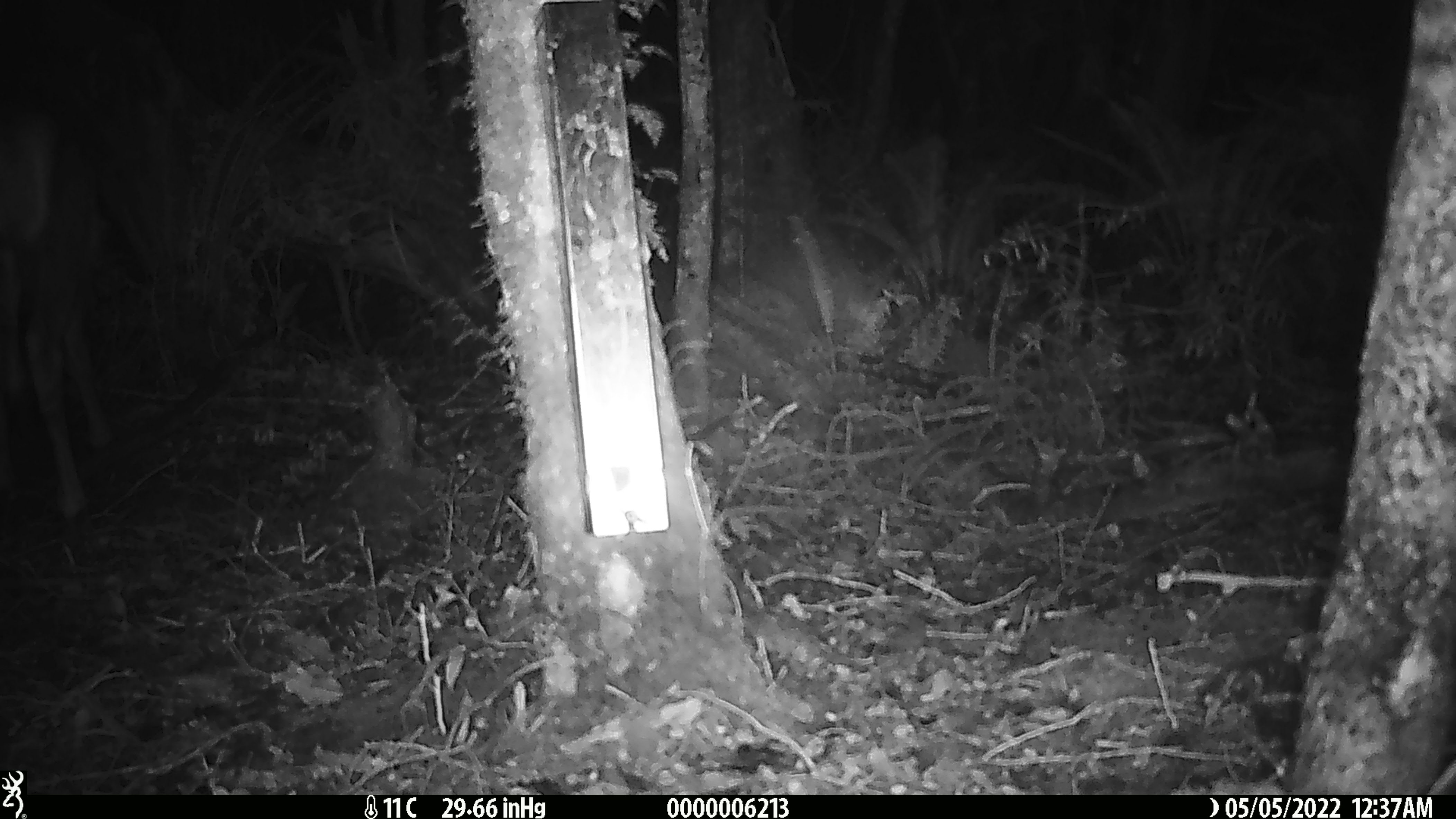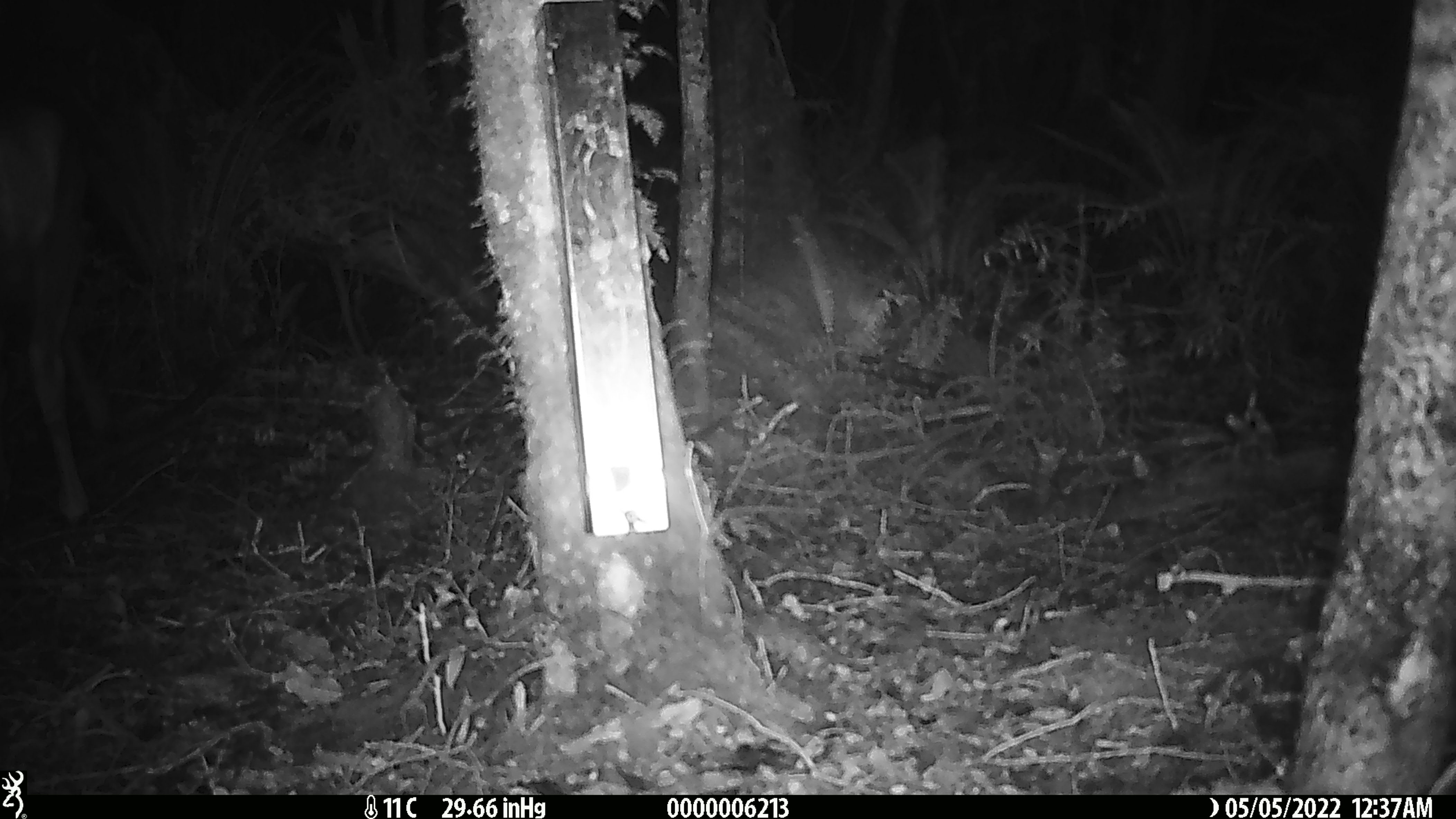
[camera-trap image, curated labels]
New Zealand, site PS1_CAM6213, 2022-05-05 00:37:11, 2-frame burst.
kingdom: Animalia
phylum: Chordata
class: Mammalia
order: Artiodactyla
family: Cervidae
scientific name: Cervidae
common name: deer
Deer (Cervidae).